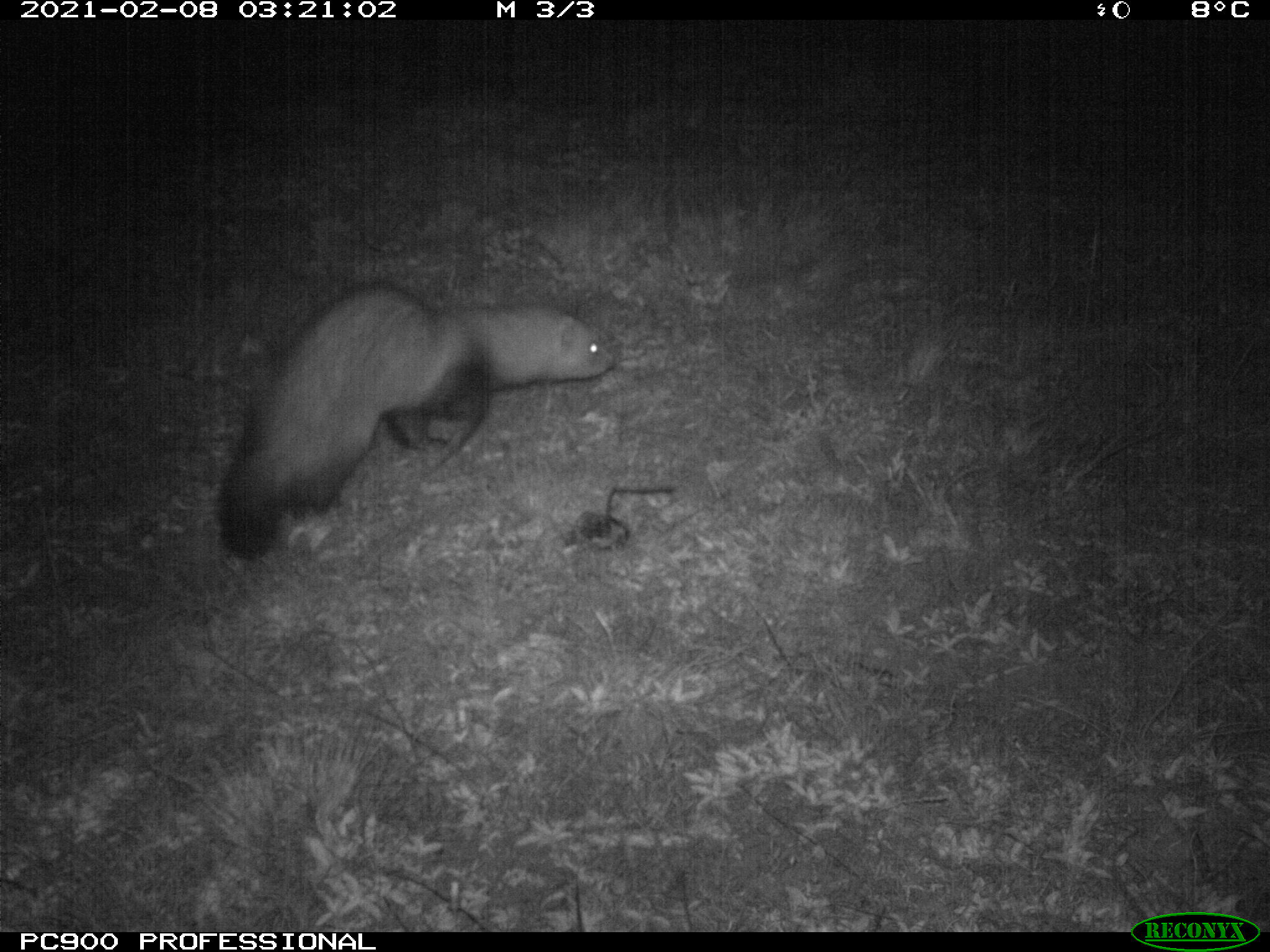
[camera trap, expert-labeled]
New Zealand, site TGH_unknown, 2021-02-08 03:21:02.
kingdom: Animalia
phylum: Chordata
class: Mammalia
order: Carnivora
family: Mustelidae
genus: Mustela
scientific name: Mustela furo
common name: ferret